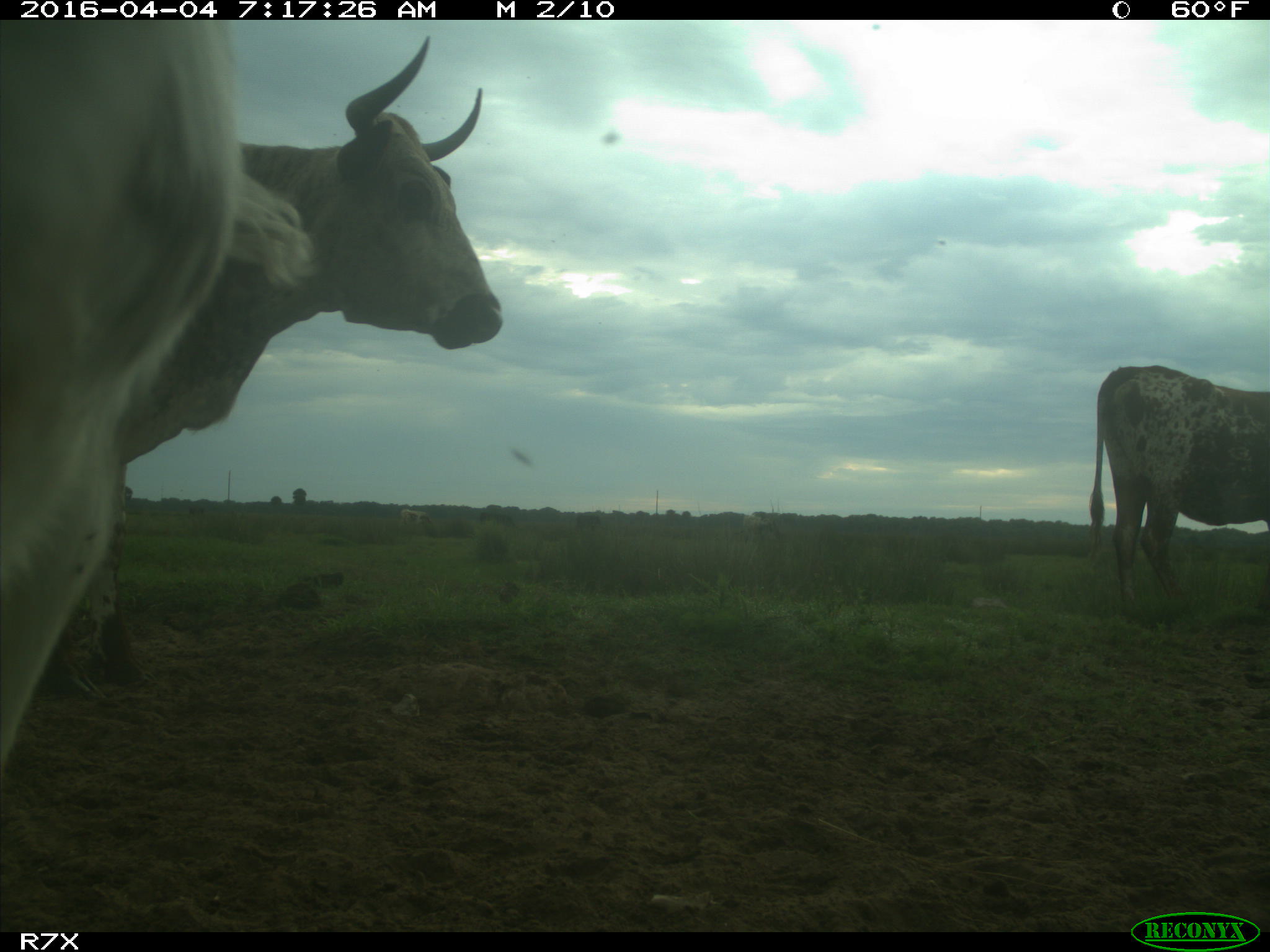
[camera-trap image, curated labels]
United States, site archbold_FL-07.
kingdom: Animalia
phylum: Chordata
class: Mammalia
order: Artiodactyla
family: Bovidae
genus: Bos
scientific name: Bos taurus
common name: domestic cow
Bos taurus (domestic cow).